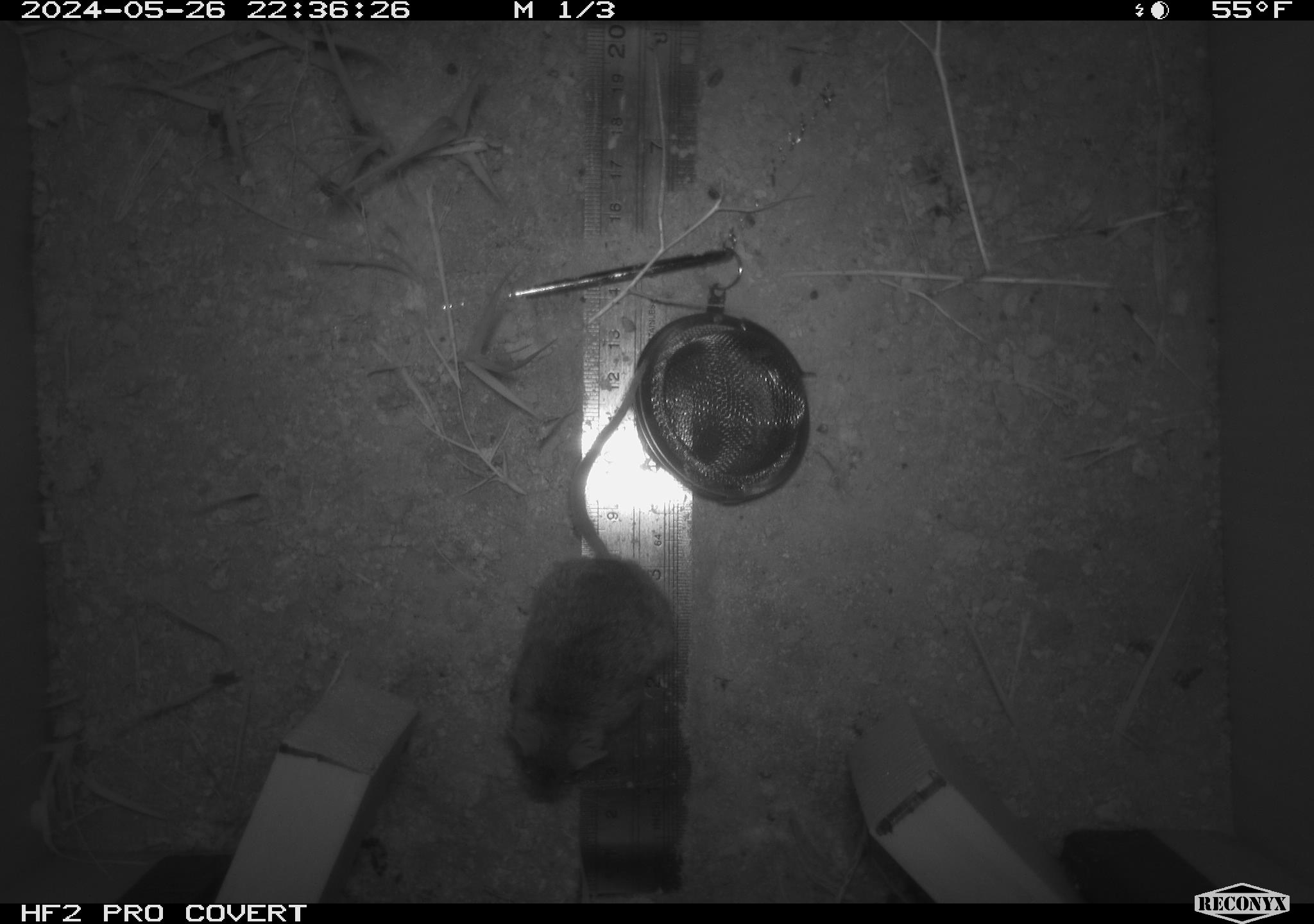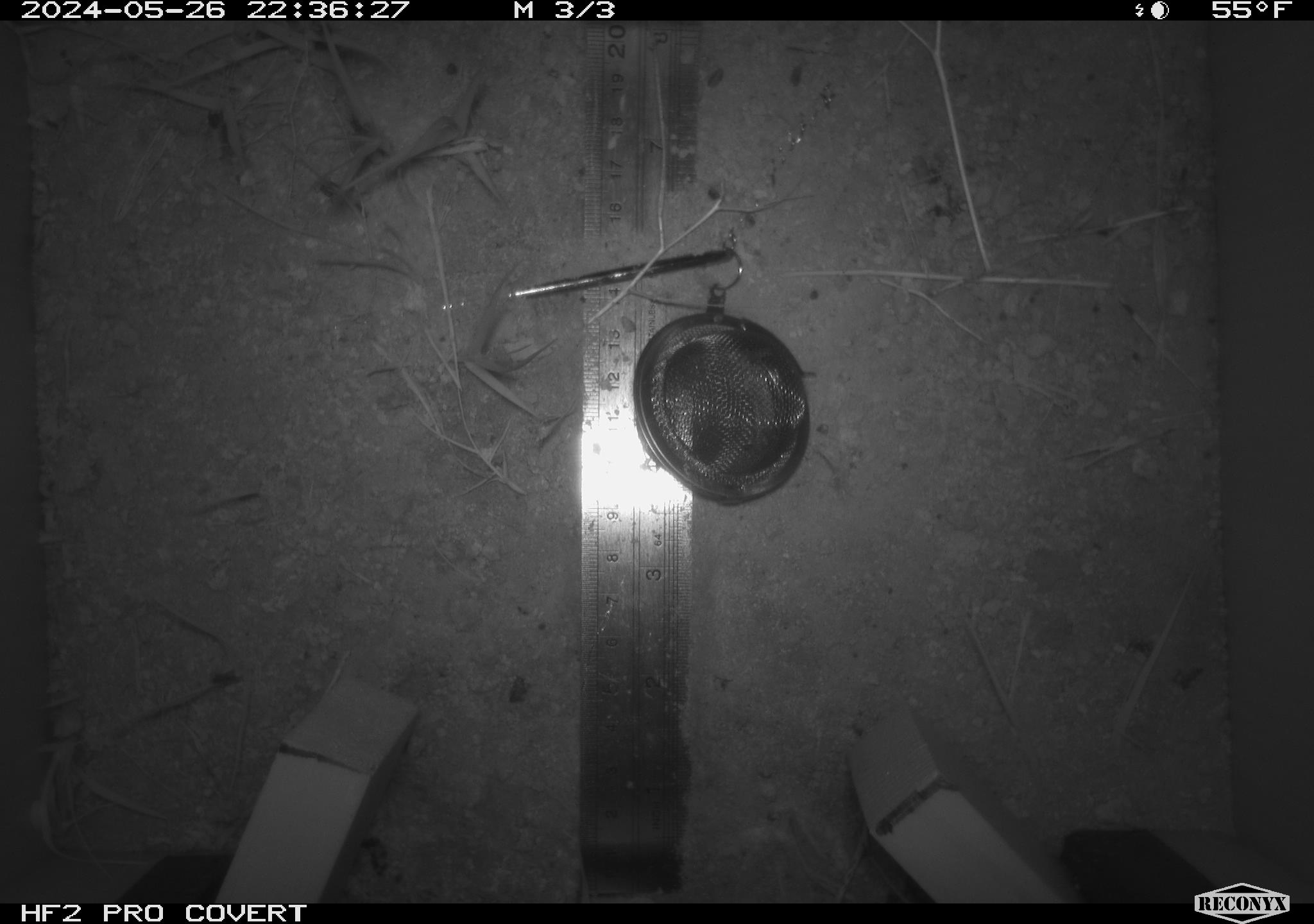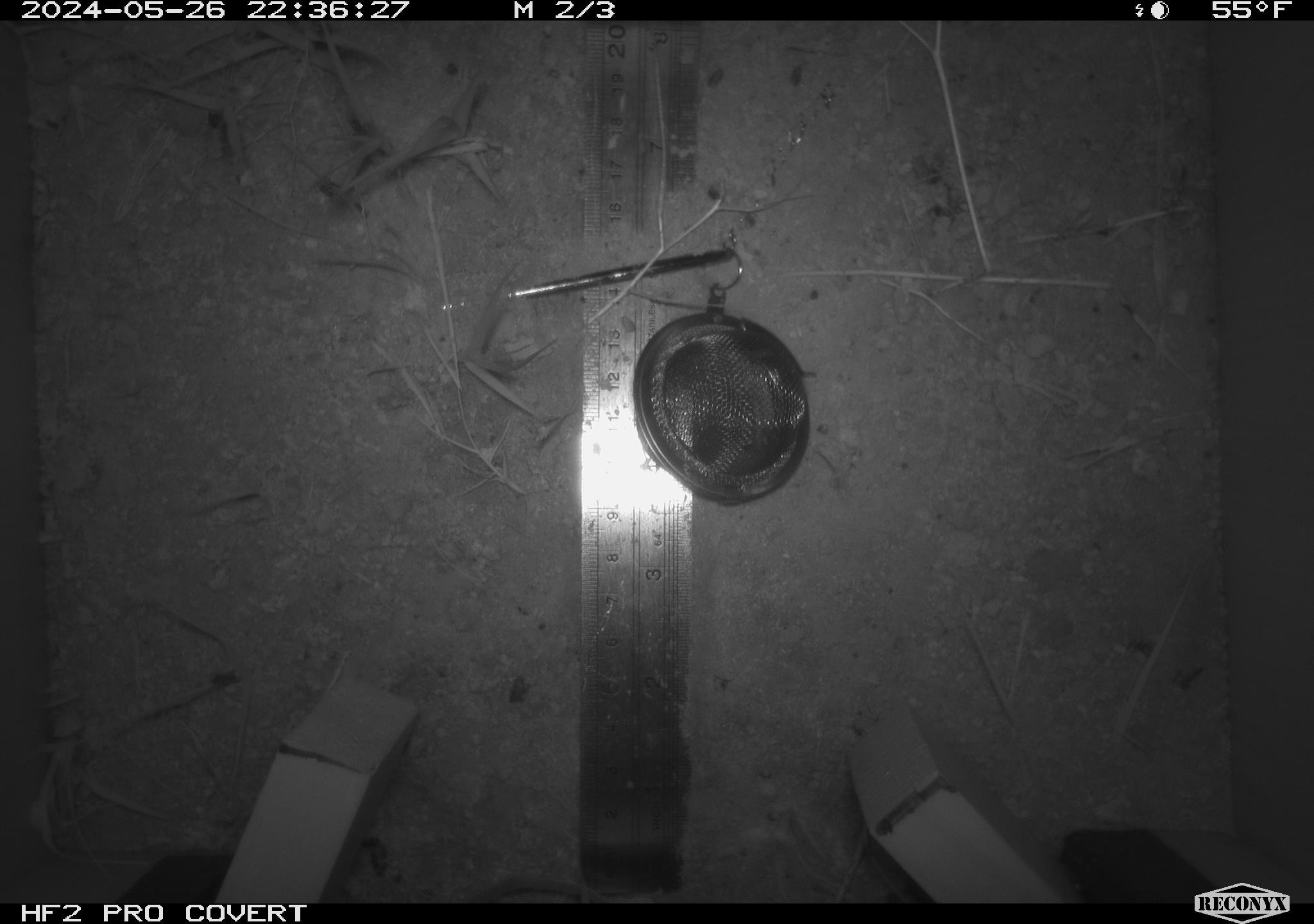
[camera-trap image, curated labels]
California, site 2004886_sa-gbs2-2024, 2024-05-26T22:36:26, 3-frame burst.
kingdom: Animalia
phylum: Chordata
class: Mammalia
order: Rodentia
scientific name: Rodentia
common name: mouse species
Mouse species (Rodentia).